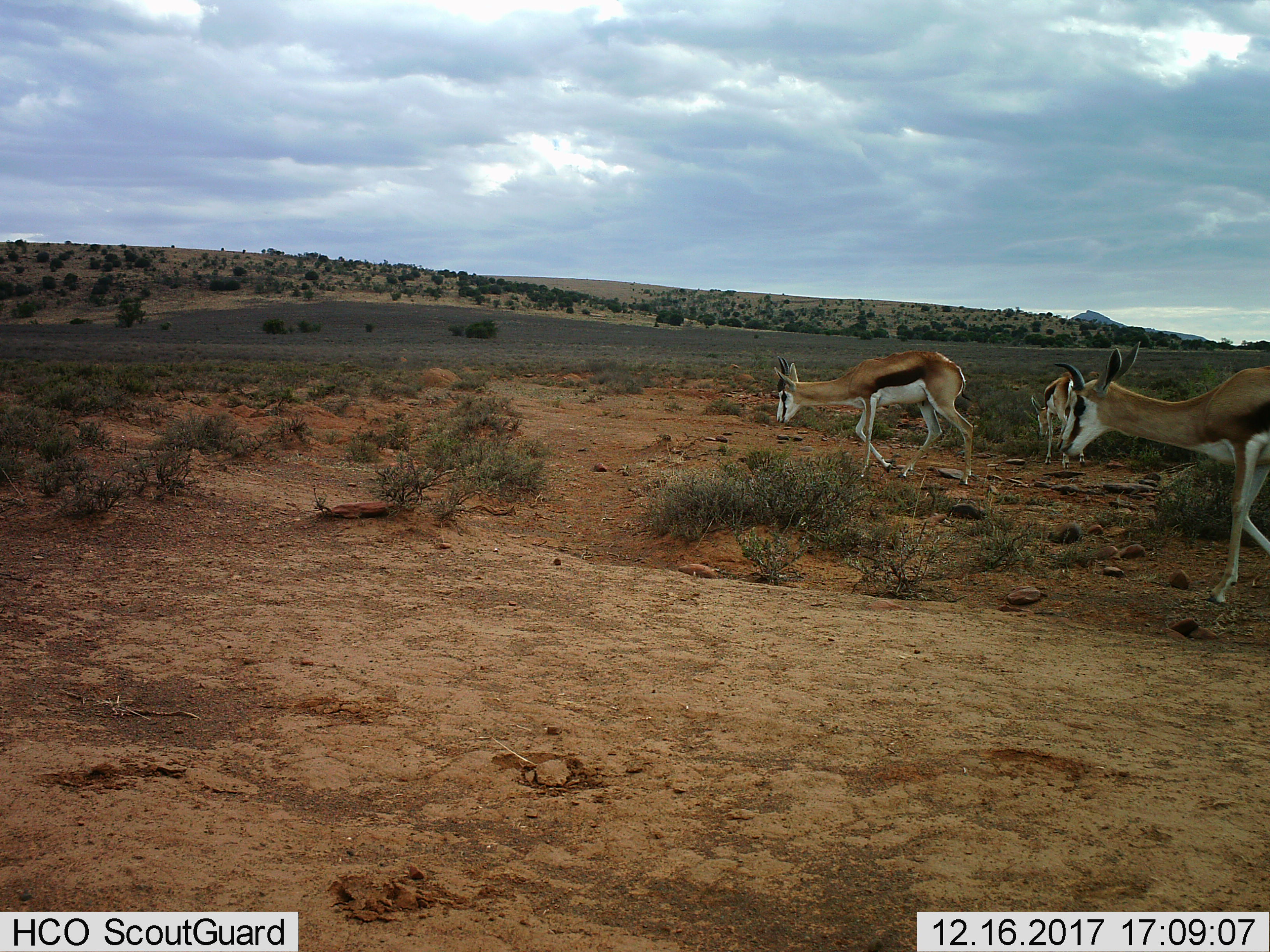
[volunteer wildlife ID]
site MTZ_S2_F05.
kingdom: Animalia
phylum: Chordata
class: Mammalia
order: Artiodactyla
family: Bovidae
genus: Antidorcas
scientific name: Antidorcas marsupialis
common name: springbok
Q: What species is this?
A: Springbok (Antidorcas marsupialis).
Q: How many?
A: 3.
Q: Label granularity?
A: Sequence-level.